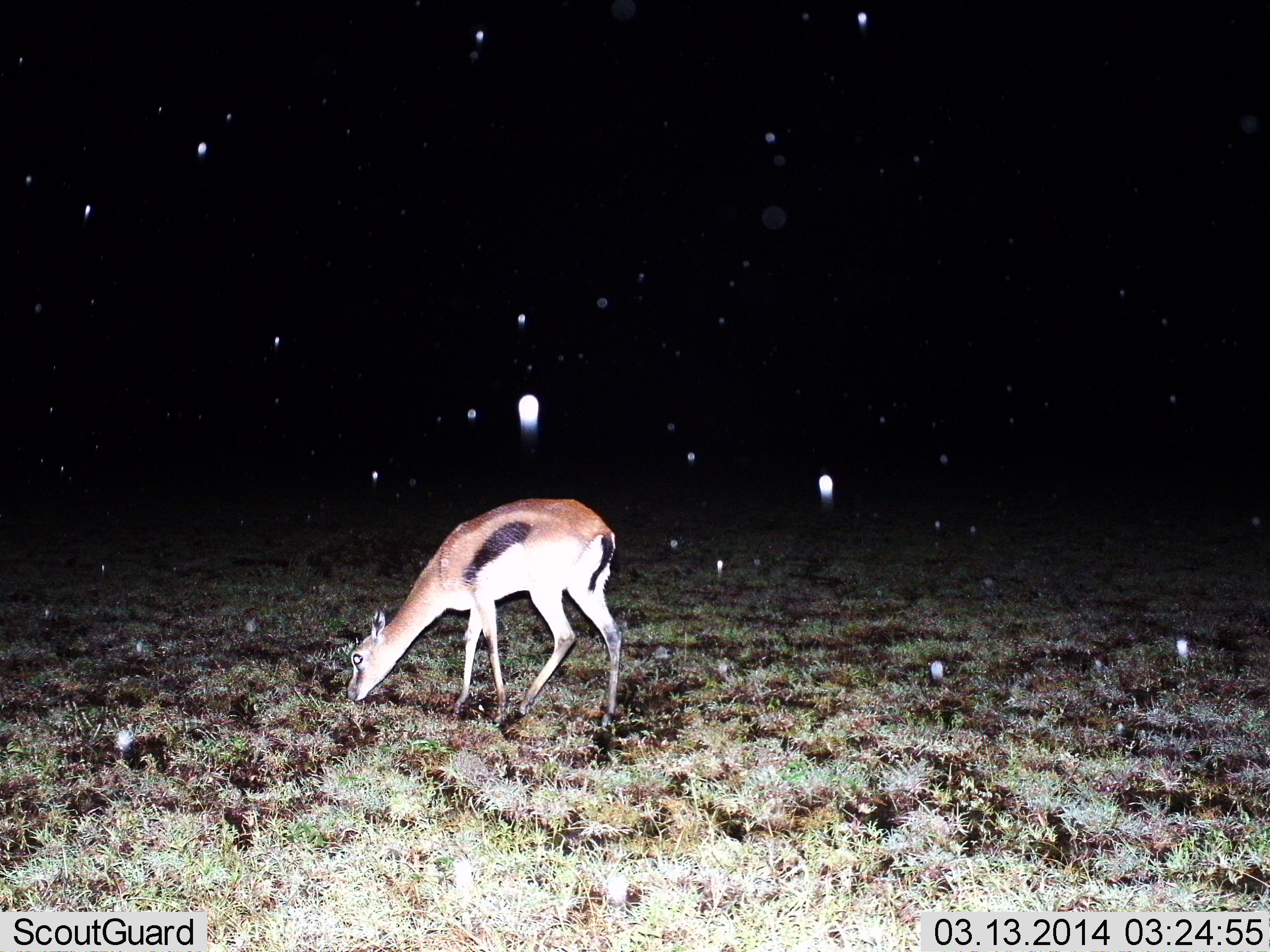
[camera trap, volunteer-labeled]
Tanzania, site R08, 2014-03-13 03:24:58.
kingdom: Animalia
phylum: Chordata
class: Mammalia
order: Artiodactyla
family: Bovidae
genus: Eudorcas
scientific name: Eudorcas thomsonii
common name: thomson's gazelle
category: gazellethomsons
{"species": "gazellethomsons (thomson's gazelle) (Eudorcas thomsonii)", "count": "1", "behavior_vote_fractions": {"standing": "20%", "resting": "0%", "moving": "0%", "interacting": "0%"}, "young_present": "10%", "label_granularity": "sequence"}